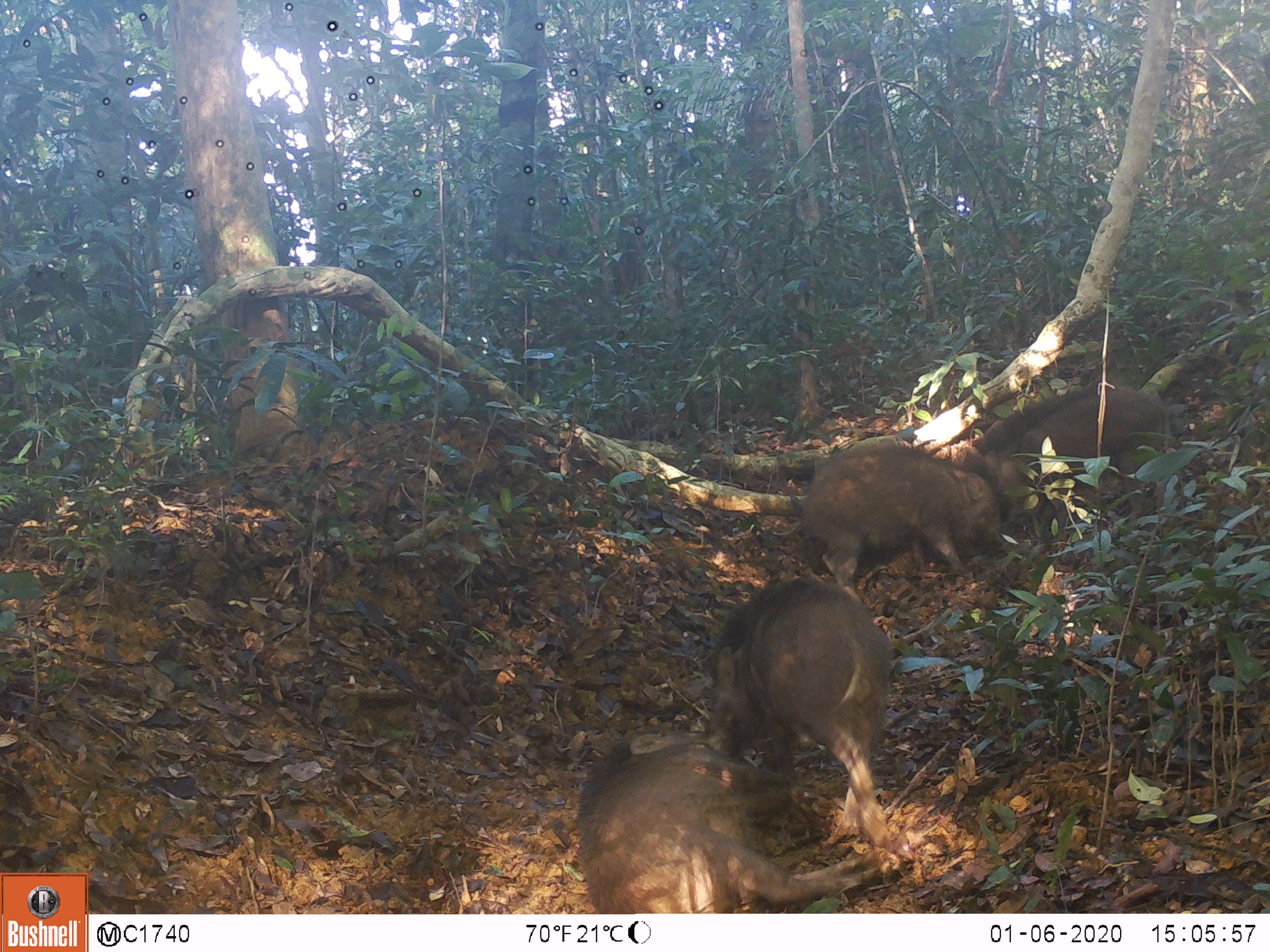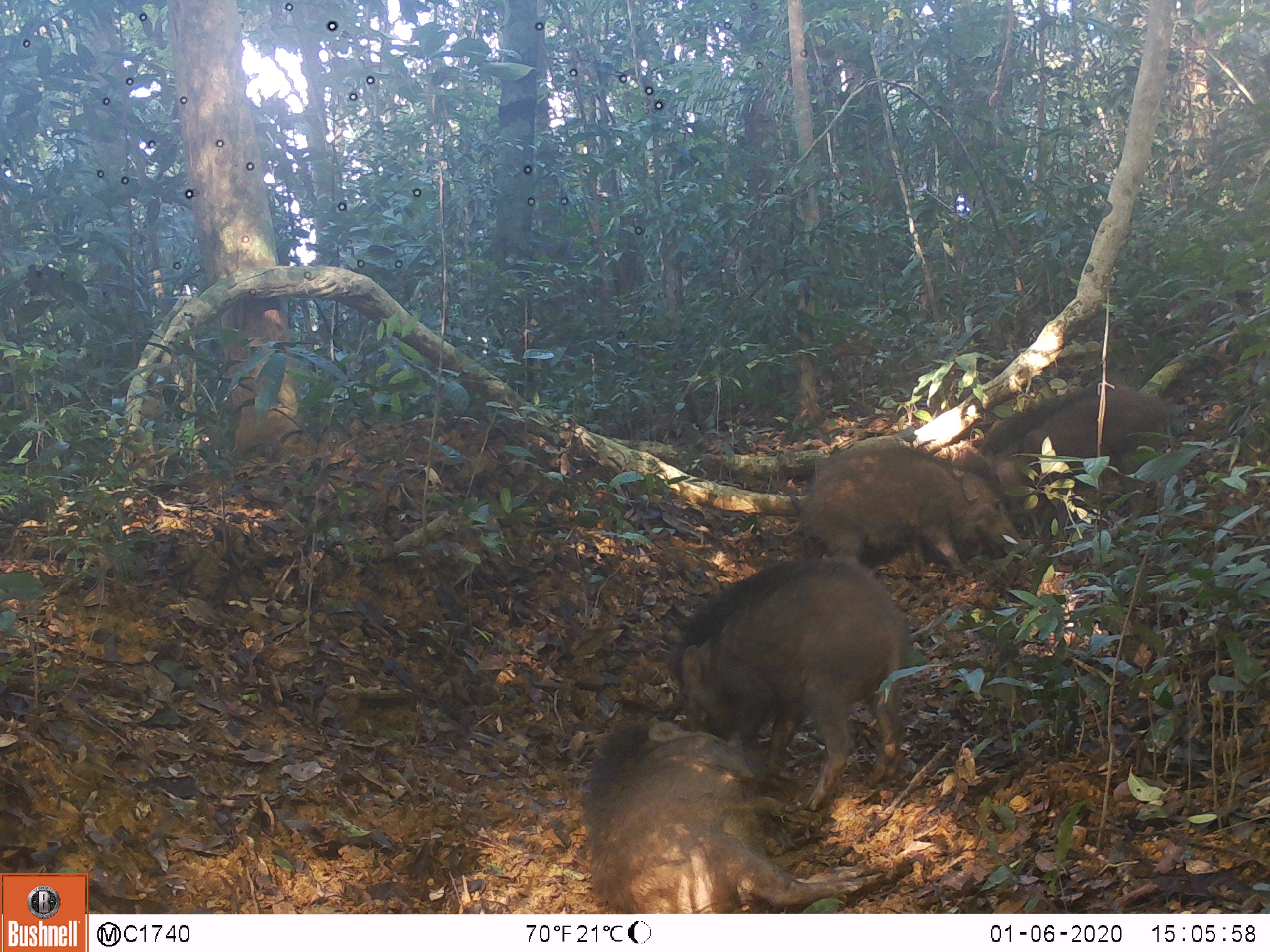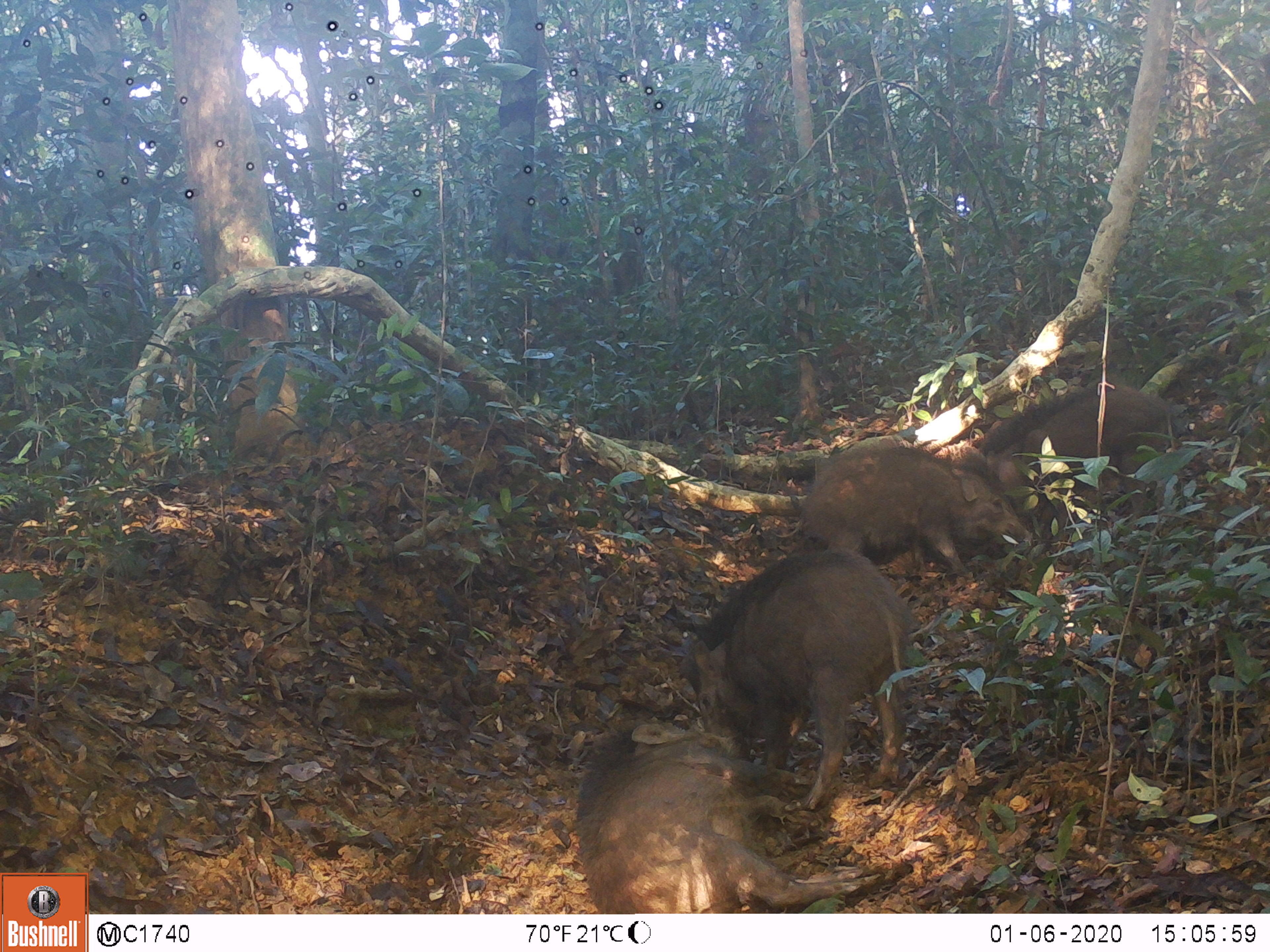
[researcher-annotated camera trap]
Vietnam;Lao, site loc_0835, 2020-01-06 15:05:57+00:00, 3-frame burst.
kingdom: Animalia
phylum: Chordata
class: Mammalia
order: Artiodactyla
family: Suidae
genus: Sus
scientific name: Sus scrofa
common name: eurasian wild pig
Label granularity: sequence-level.